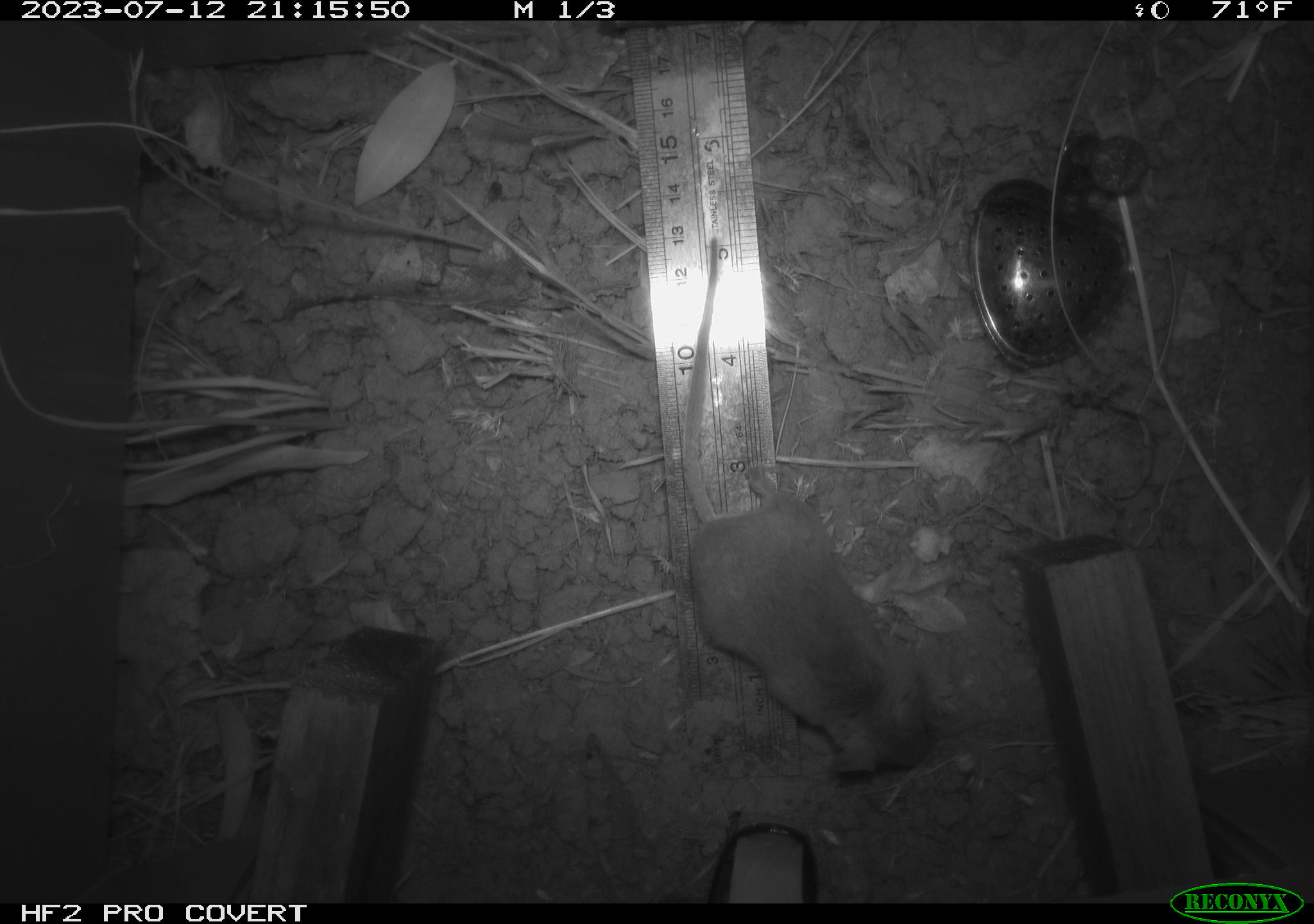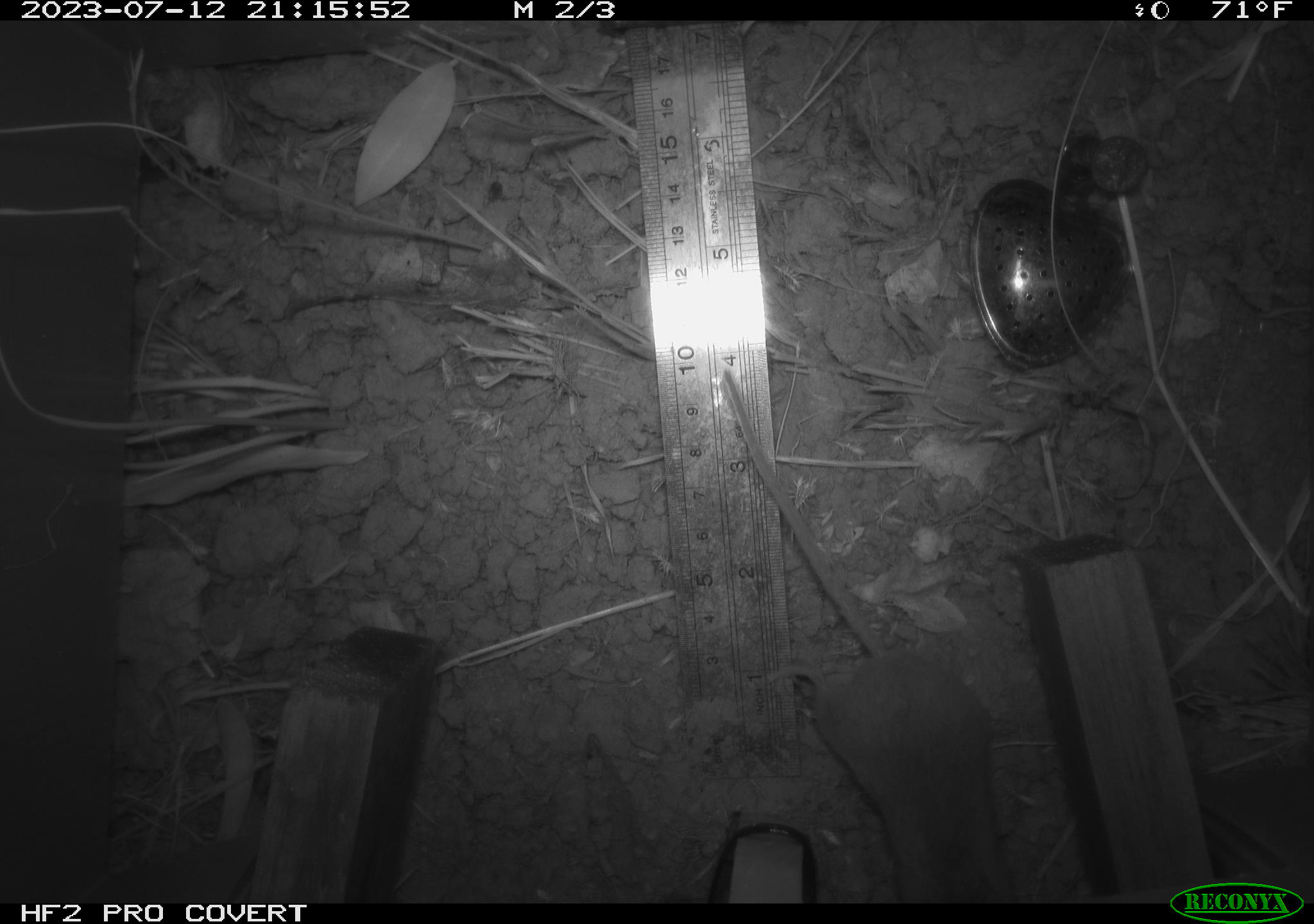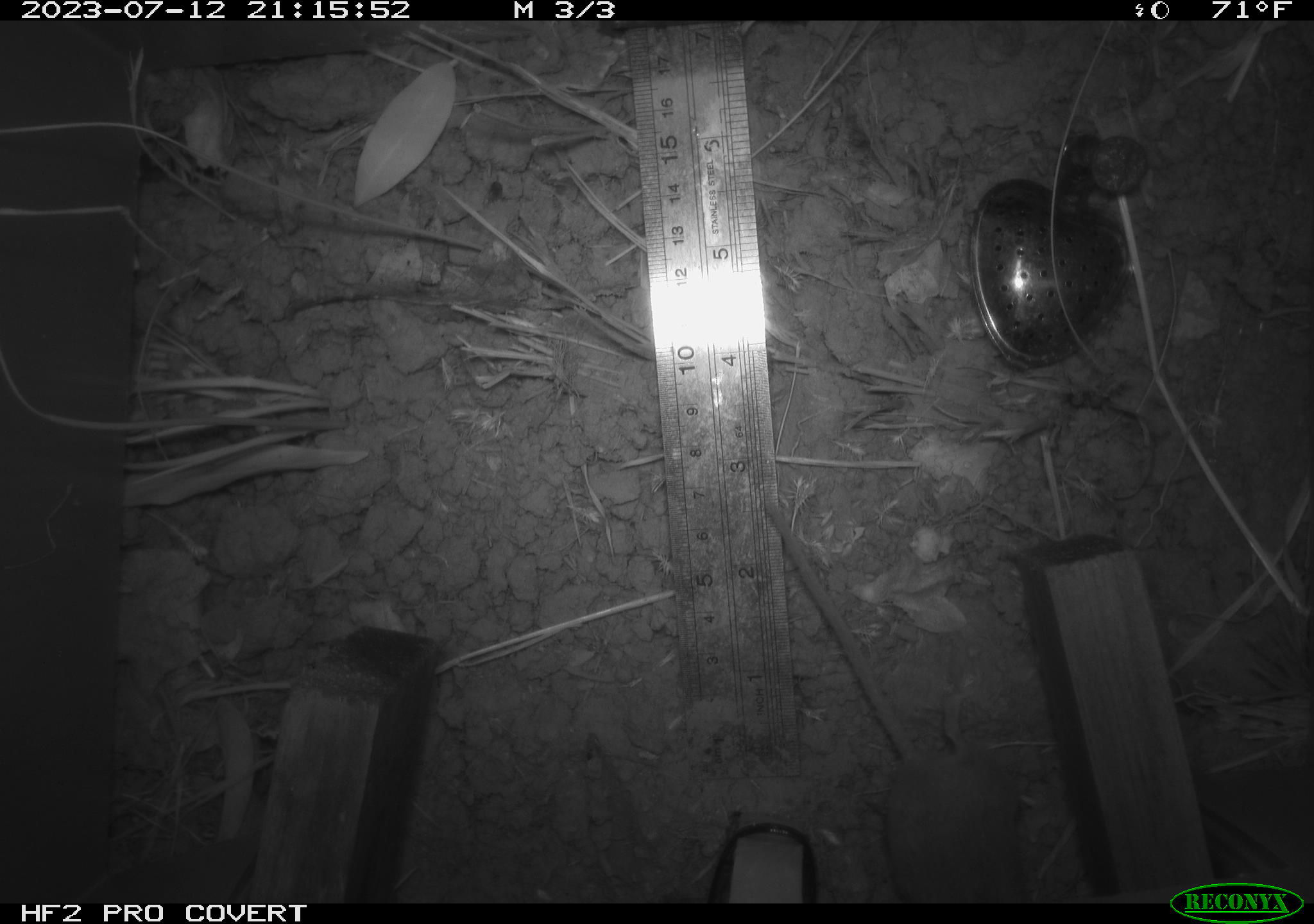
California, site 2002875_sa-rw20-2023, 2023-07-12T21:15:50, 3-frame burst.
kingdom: Animalia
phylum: Chordata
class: Mammalia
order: Rodentia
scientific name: Rodentia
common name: mouse species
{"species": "mouse species (Rodentia)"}